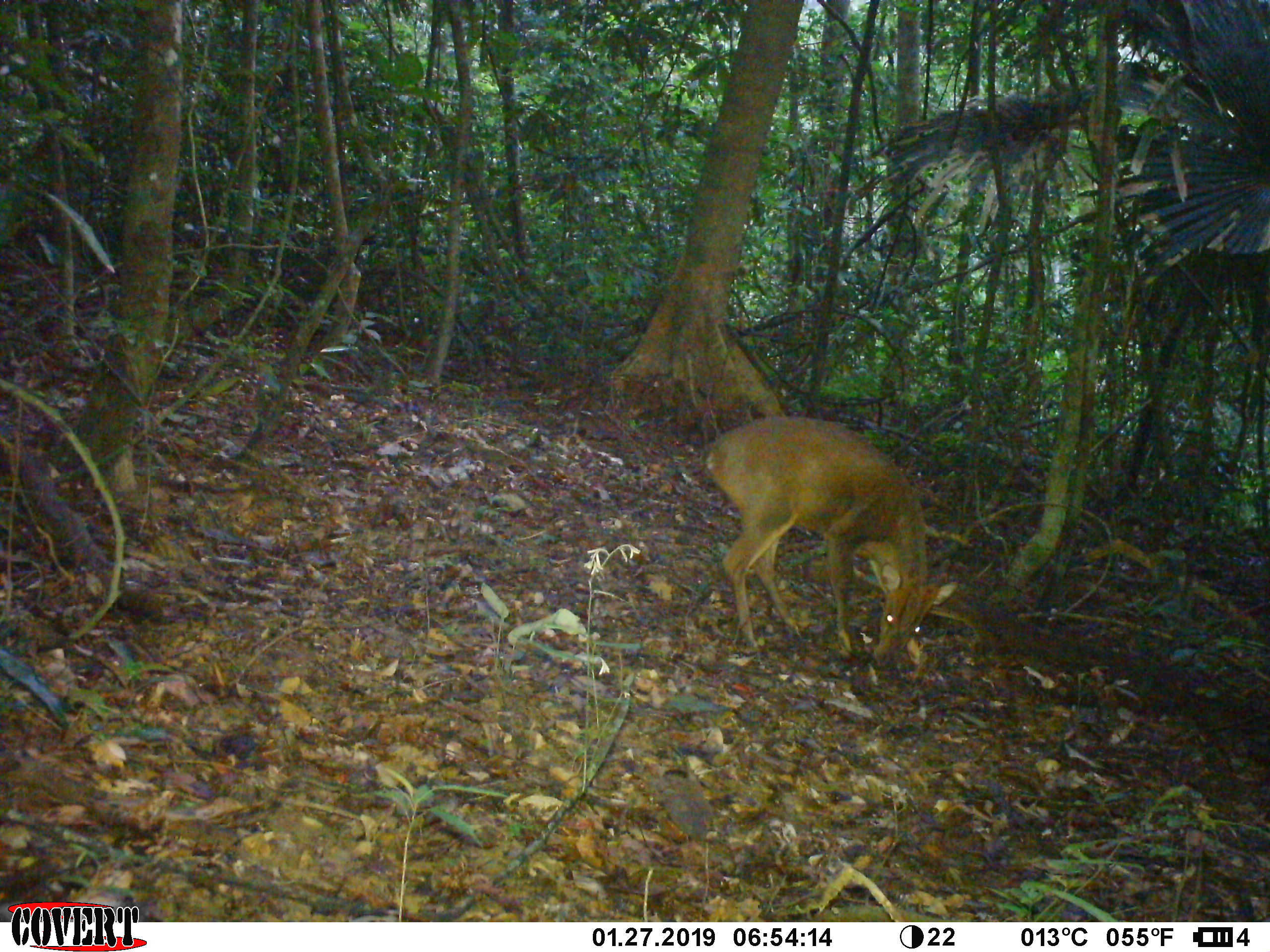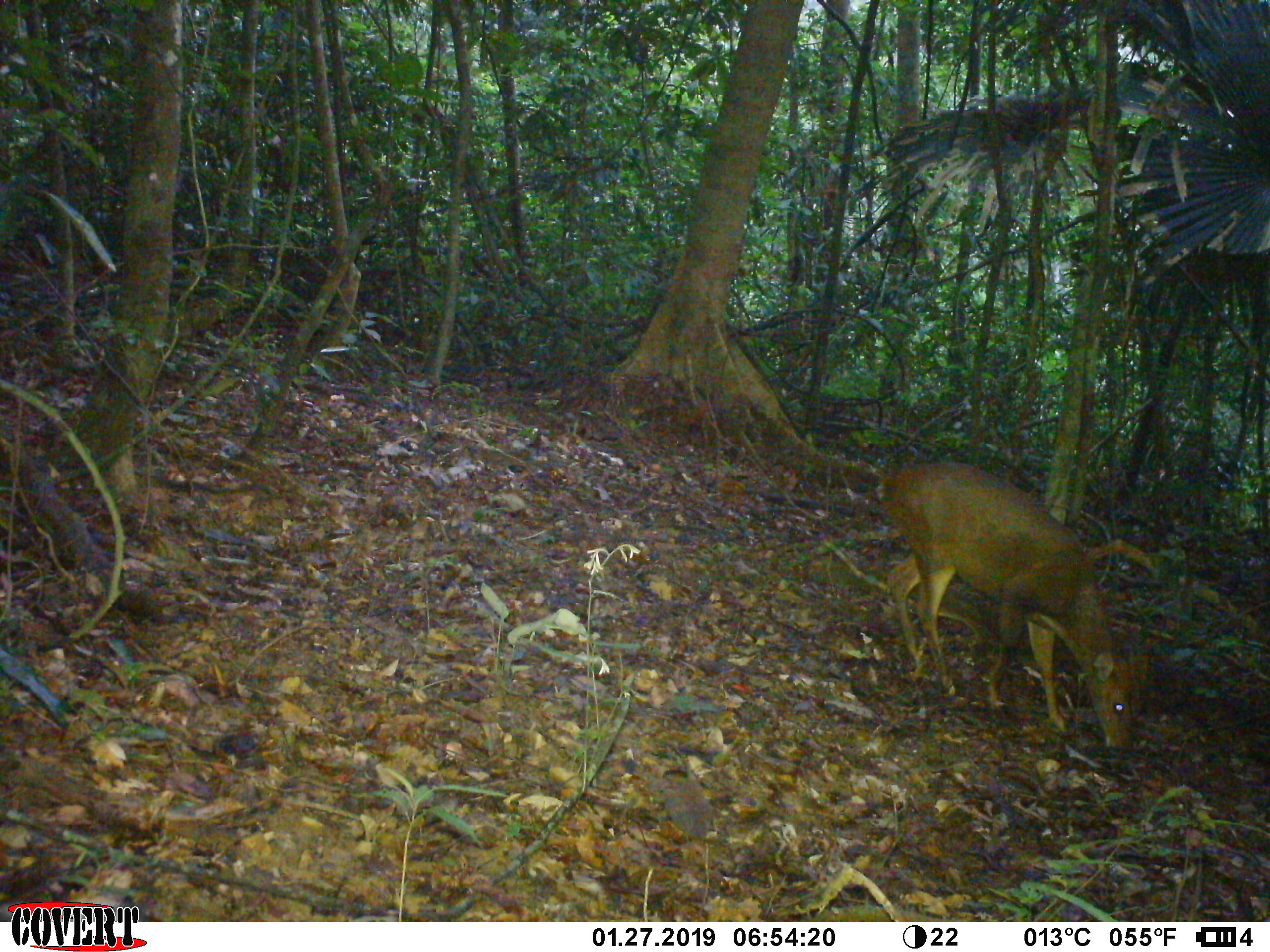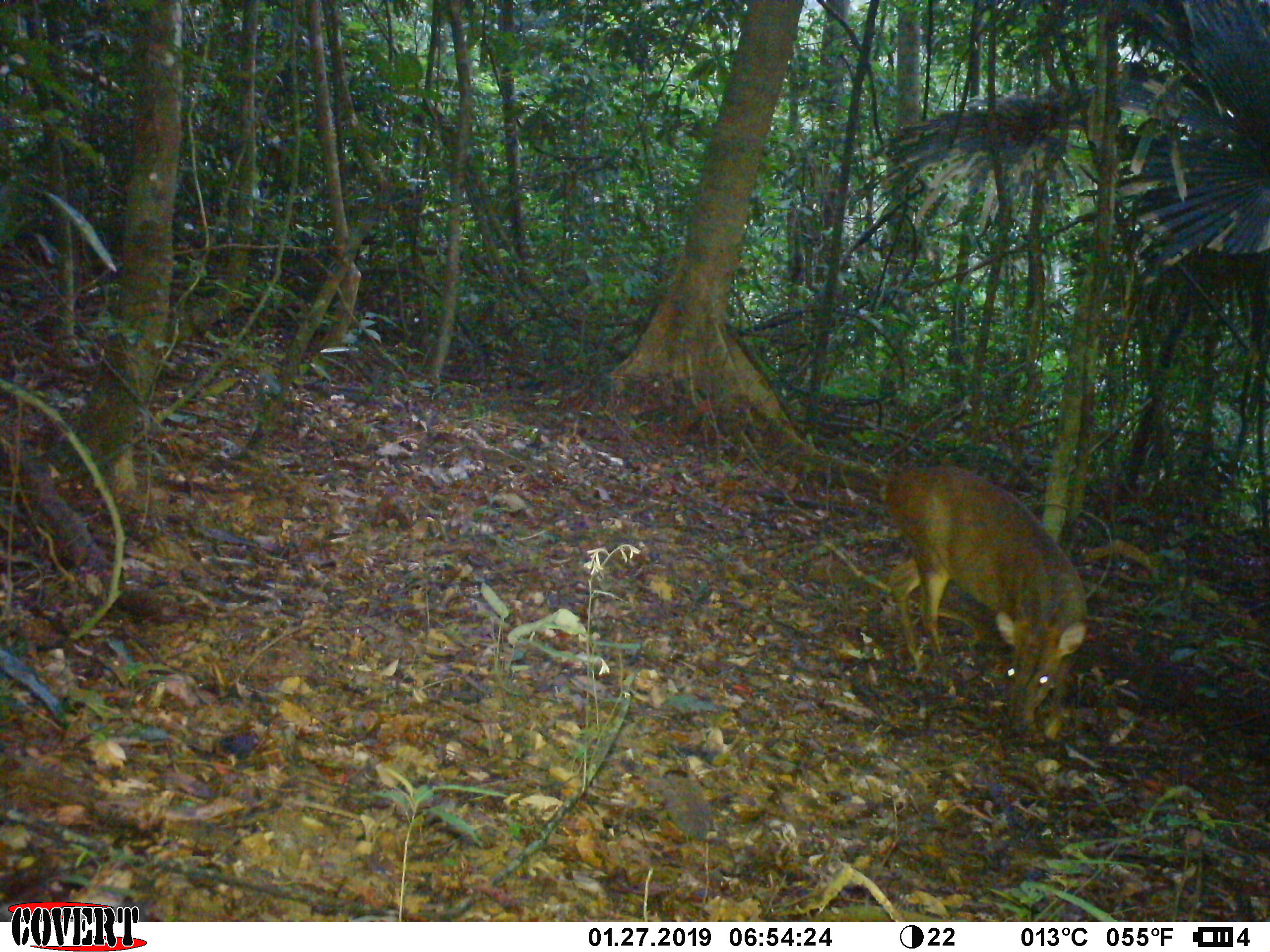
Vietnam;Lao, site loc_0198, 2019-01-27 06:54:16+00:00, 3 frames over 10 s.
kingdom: Animalia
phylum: Chordata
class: Mammalia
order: Artiodactyla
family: Cervidae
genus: Muntiacus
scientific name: Muntiacus vuquangensis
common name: large-antlered muntjac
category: large antlered muntjac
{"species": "large antlered muntjac (large-antlered muntjac) (Muntiacus vuquangensis)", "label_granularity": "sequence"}